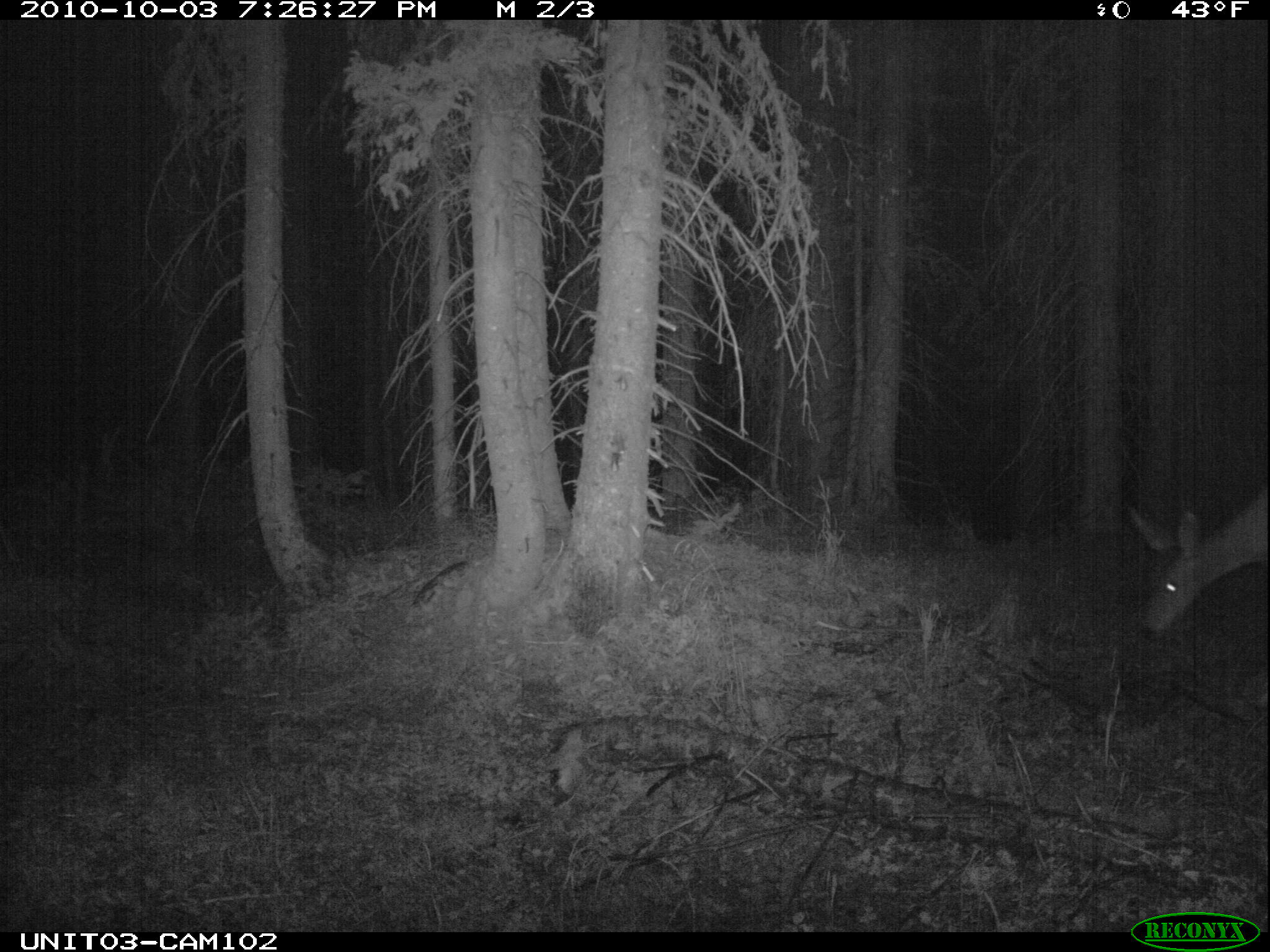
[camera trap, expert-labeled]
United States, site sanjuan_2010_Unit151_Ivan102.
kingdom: Animalia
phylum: Chordata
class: Mammalia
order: Artiodactyla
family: Cervidae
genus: Odocoileus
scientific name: Odocoileus hemionus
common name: mule deer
Odocoileus hemionus (mule deer).